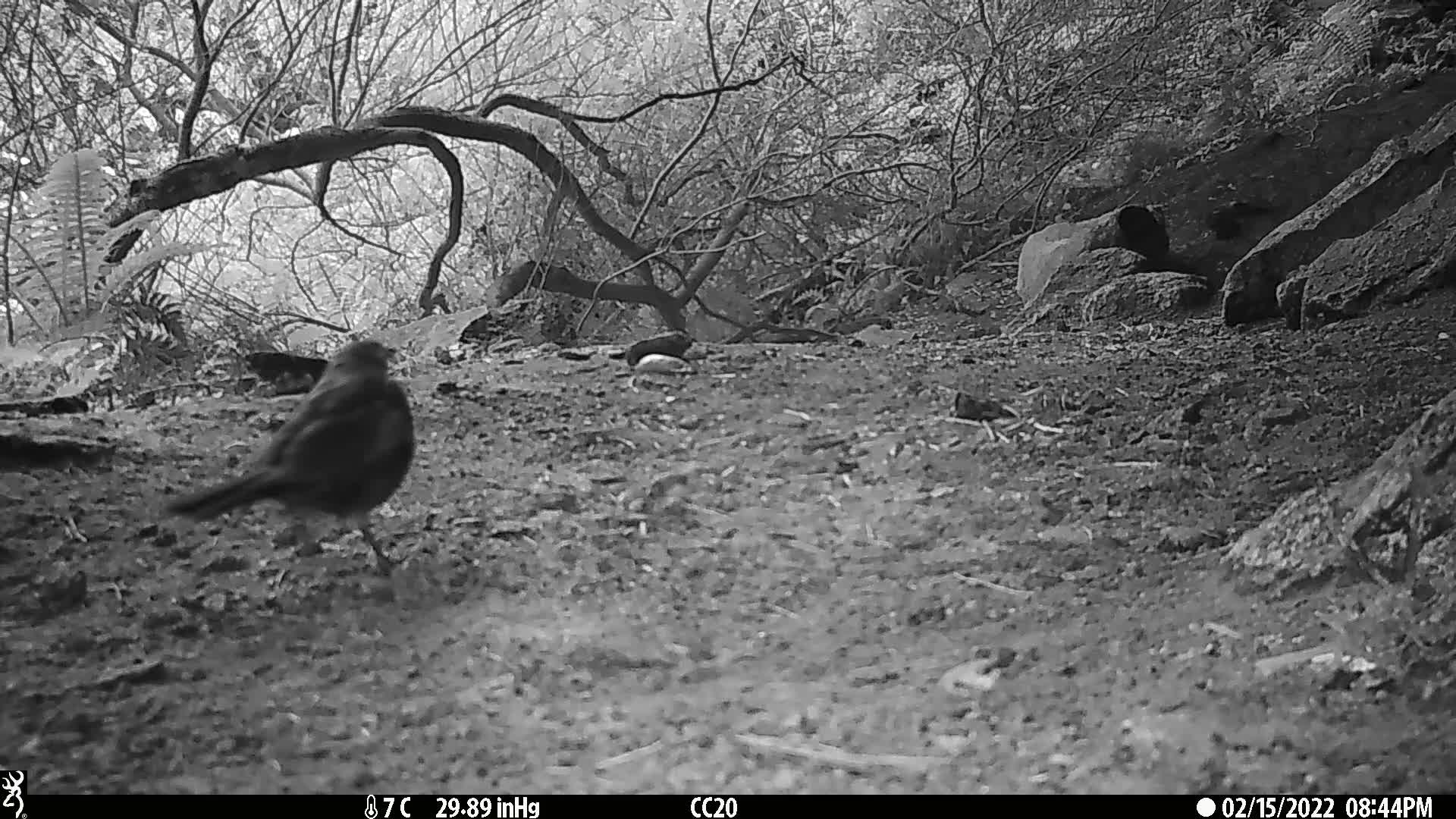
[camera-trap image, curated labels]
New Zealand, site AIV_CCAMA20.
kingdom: Animalia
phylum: Chordata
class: Aves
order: Passeriformes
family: Turdidae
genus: Turdus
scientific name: Turdus merula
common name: eurasian blackbird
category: blackbird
Blackbird (eurasian blackbird) (Turdus merula).